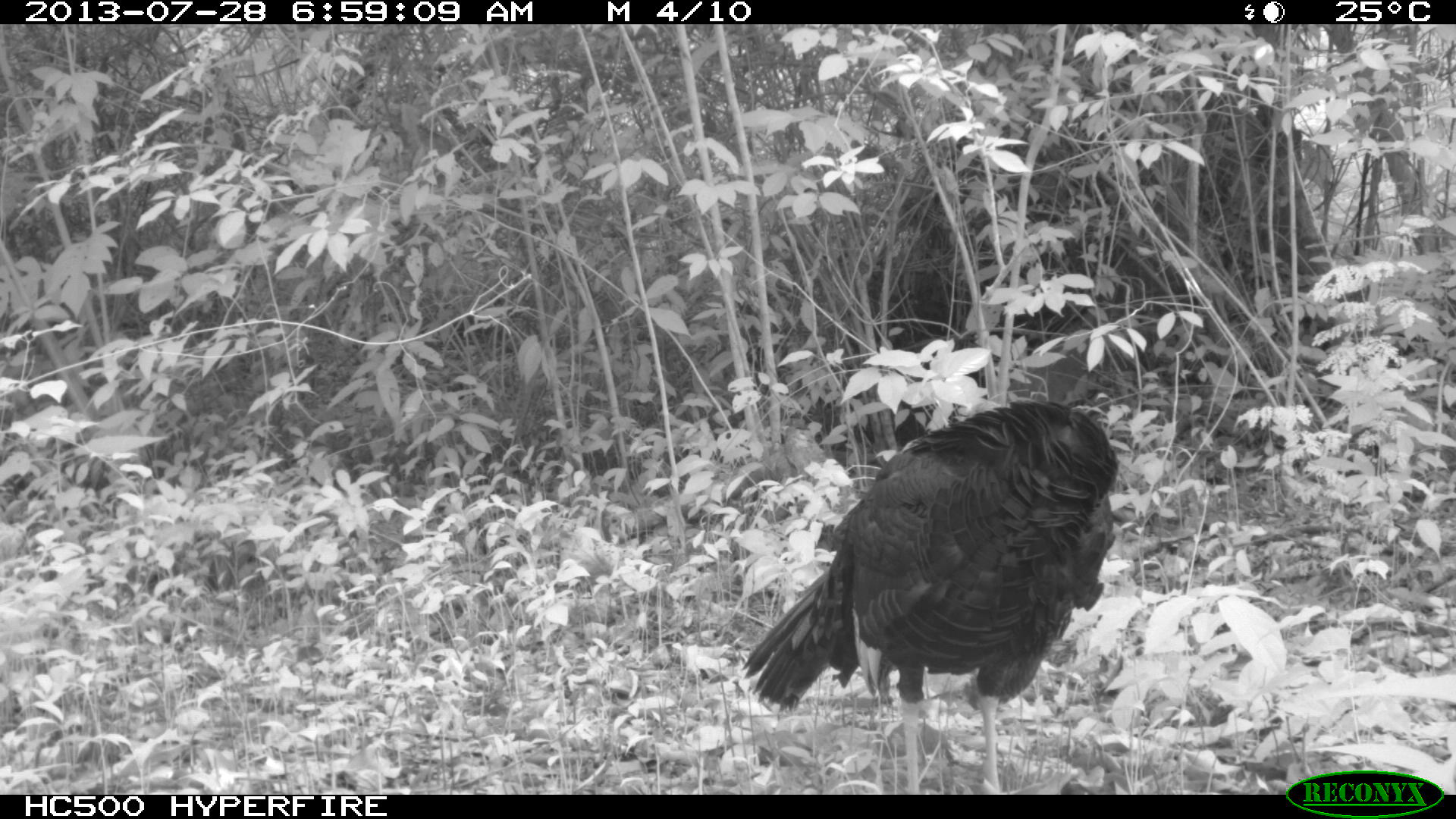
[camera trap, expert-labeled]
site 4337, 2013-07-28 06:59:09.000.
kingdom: Animalia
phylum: Chordata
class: Aves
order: Galliformes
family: Phasianidae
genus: Meleagris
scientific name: Meleagris ocellata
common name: ocellated turkey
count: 1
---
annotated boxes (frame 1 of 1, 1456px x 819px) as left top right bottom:
meleagris ocellata: 742 398 1116 793